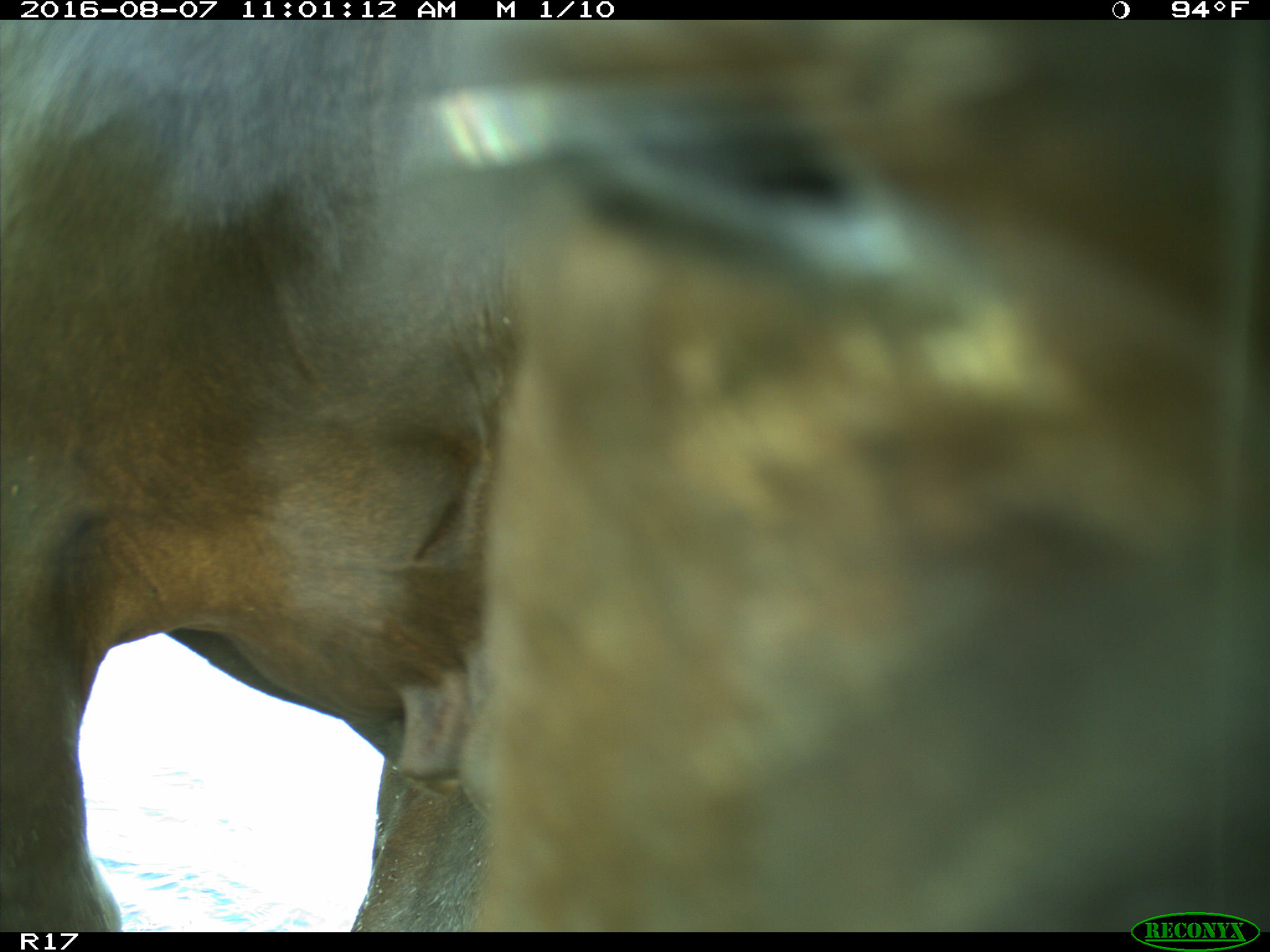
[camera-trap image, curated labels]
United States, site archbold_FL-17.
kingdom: Animalia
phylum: Chordata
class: Mammalia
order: Artiodactyla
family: Bovidae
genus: Bos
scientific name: Bos taurus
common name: domestic cow